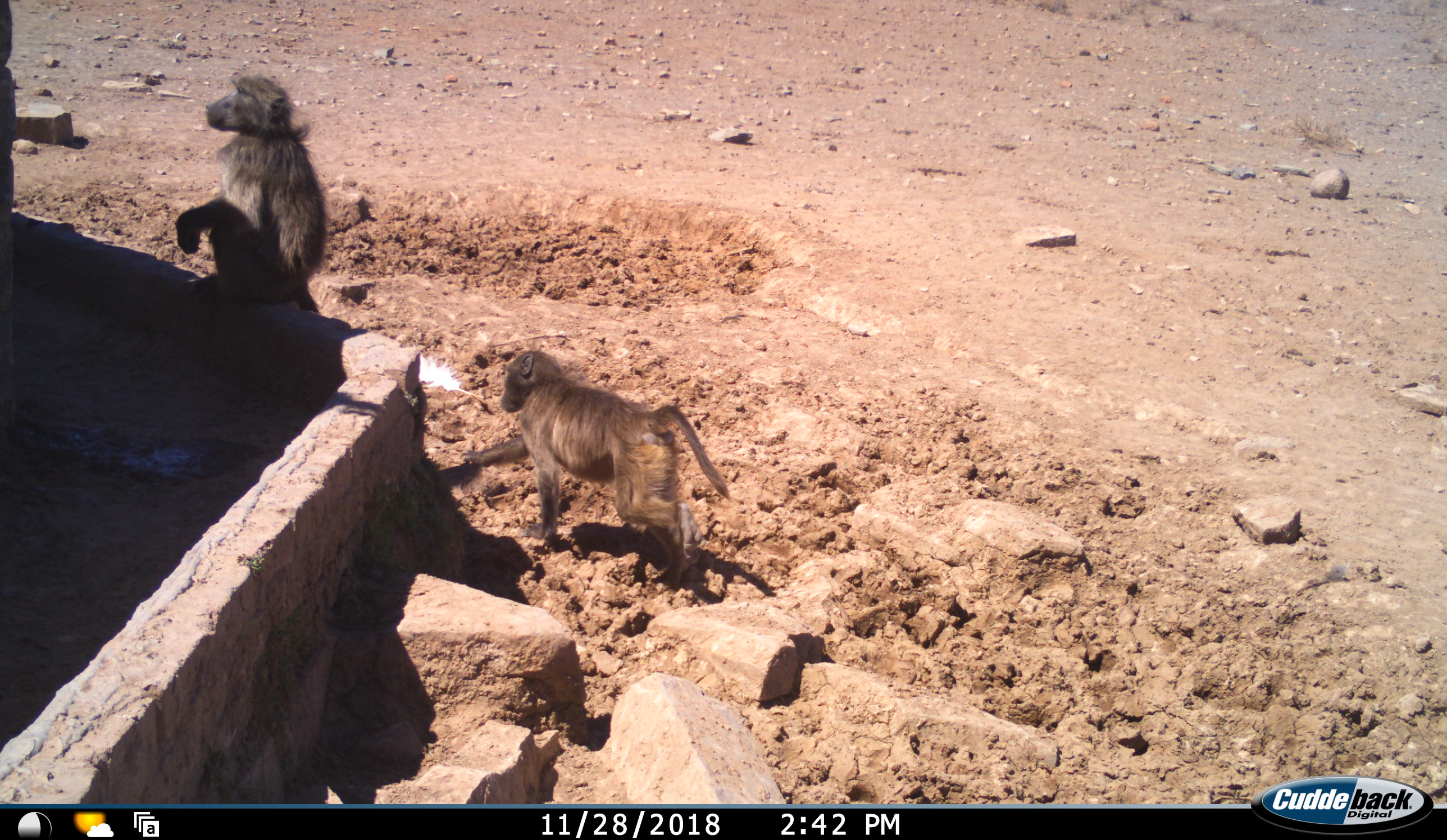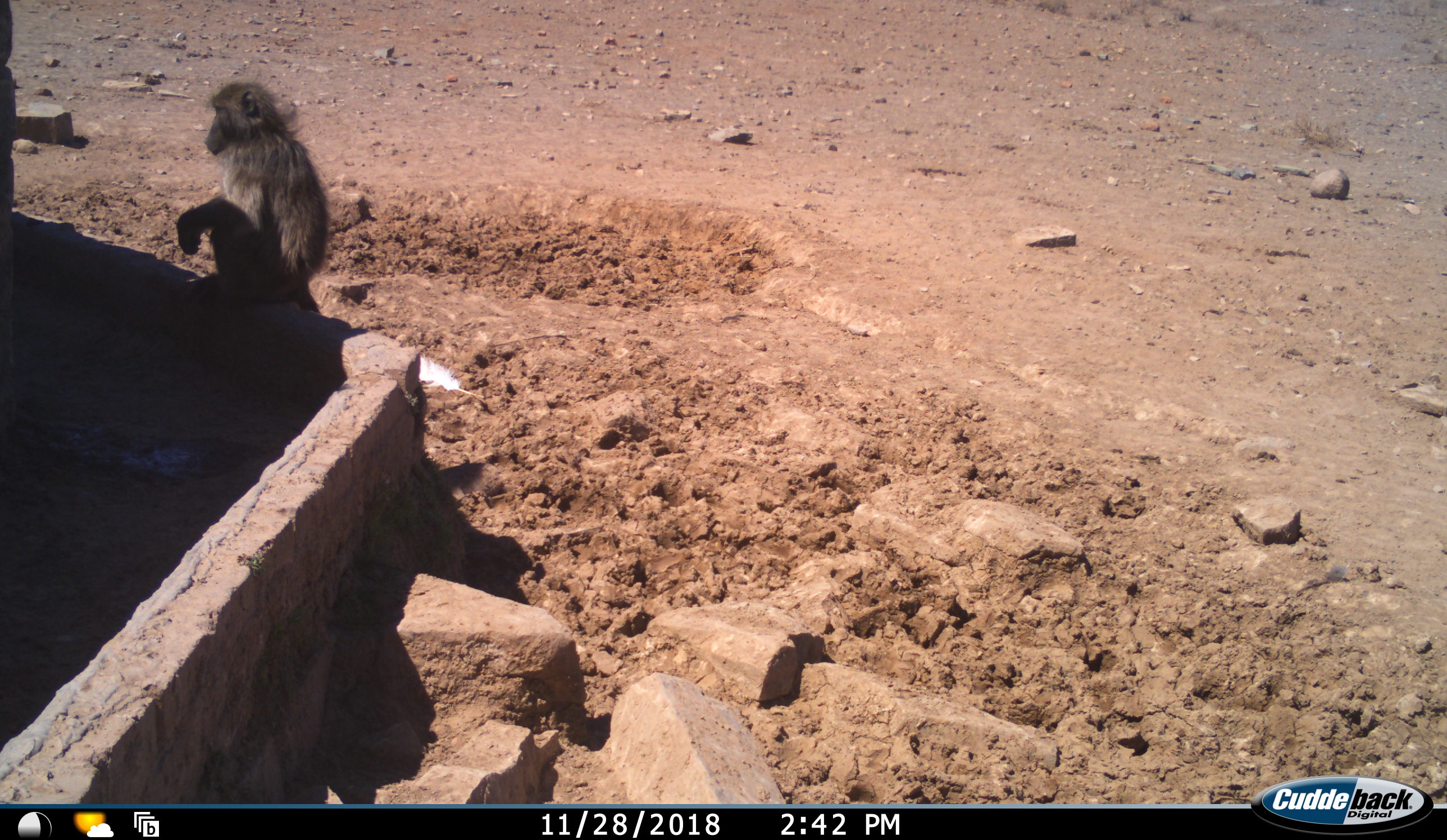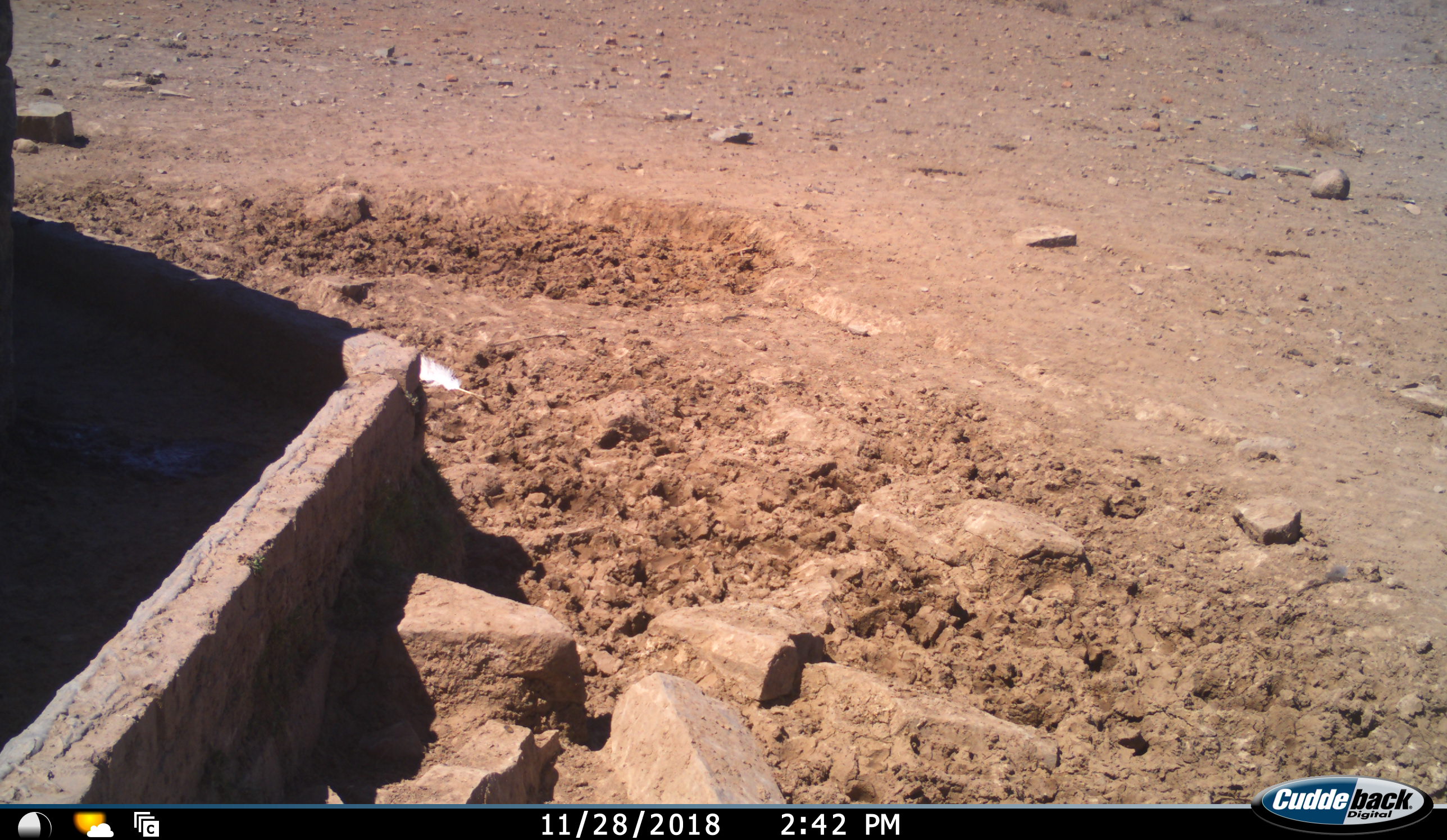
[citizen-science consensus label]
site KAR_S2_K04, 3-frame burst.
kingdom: Animalia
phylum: Chordata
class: Mammalia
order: Primates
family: Cercopithecidae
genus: Papio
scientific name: Papio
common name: baboon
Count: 2.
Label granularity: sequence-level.